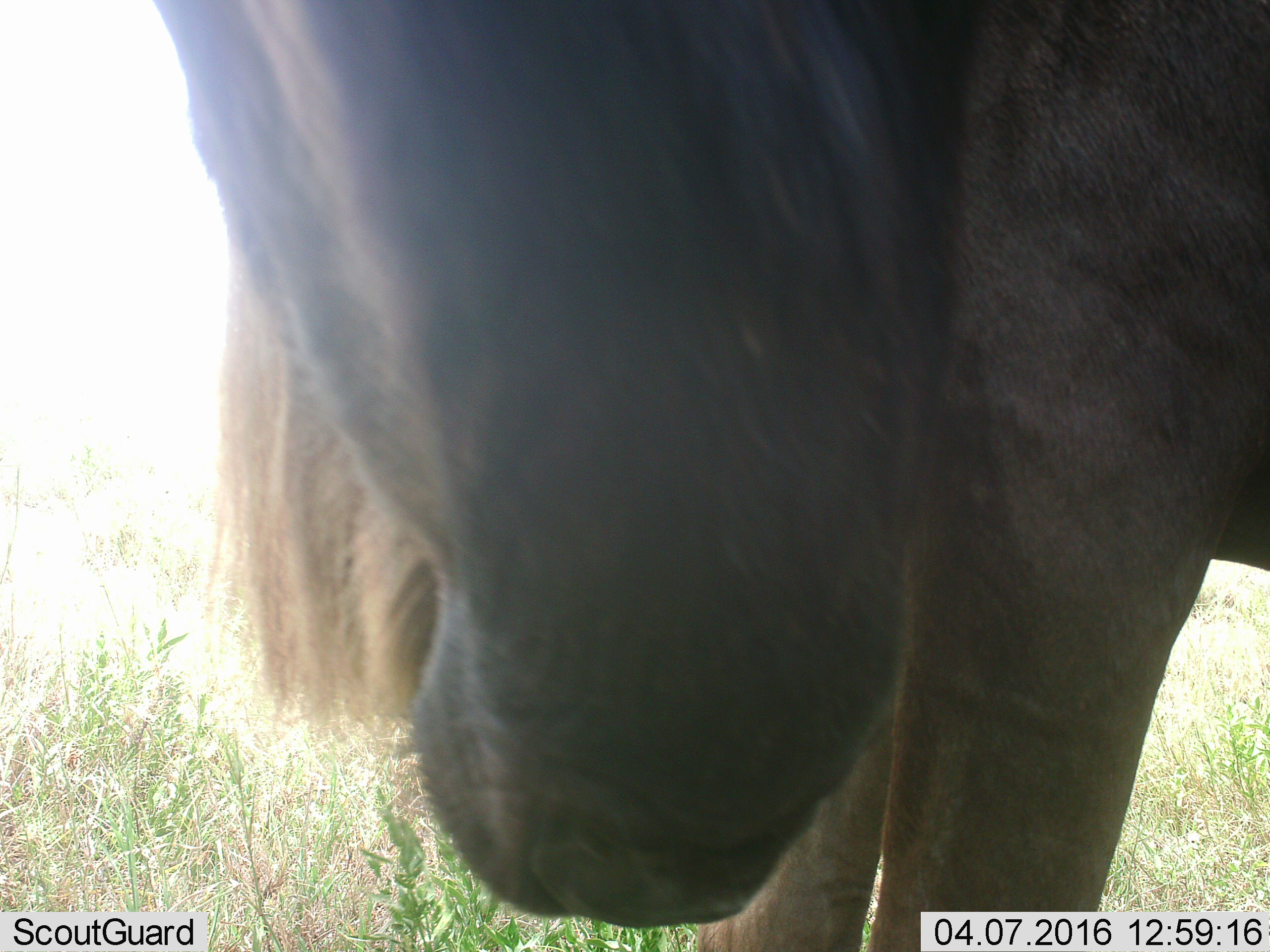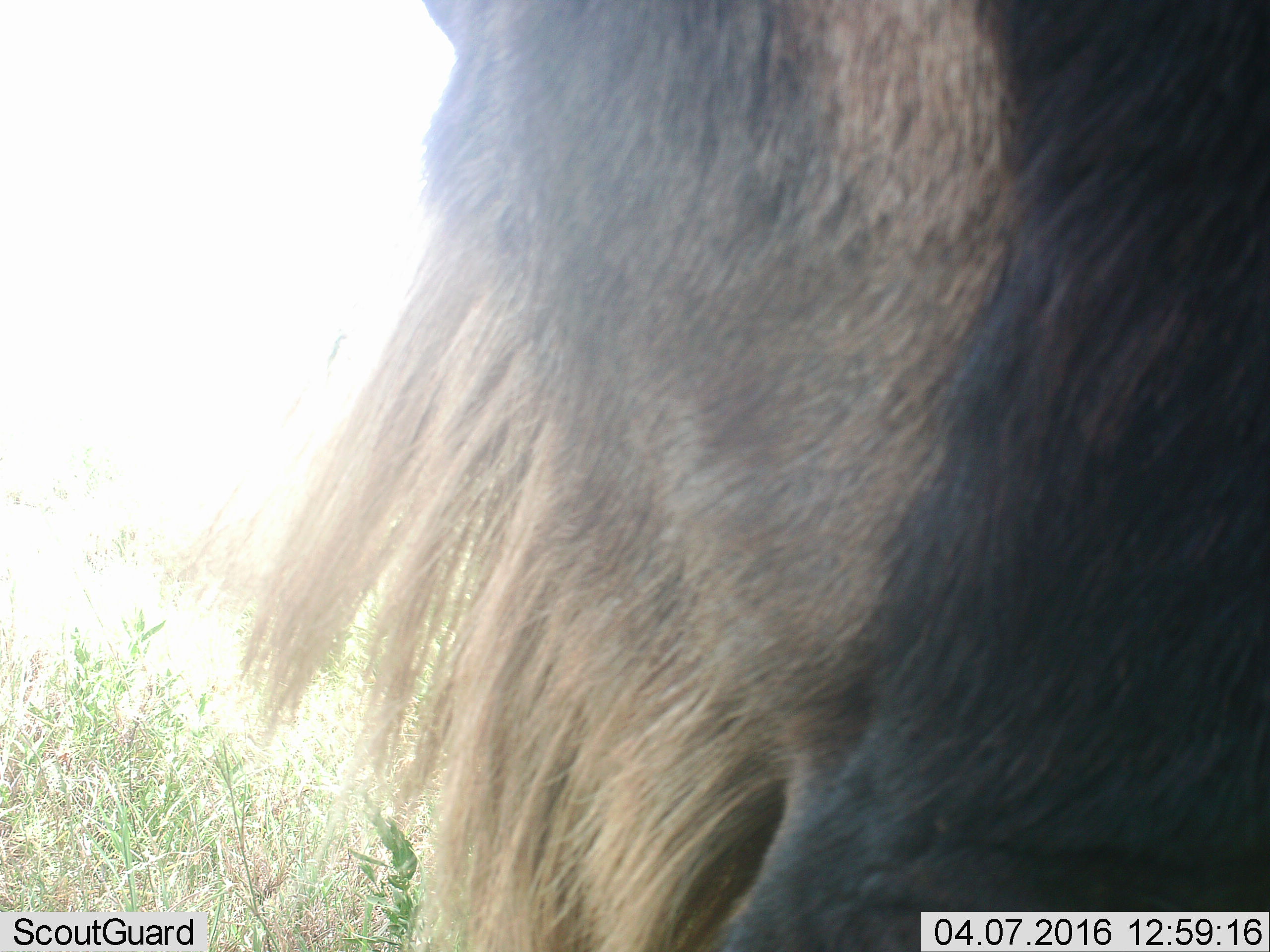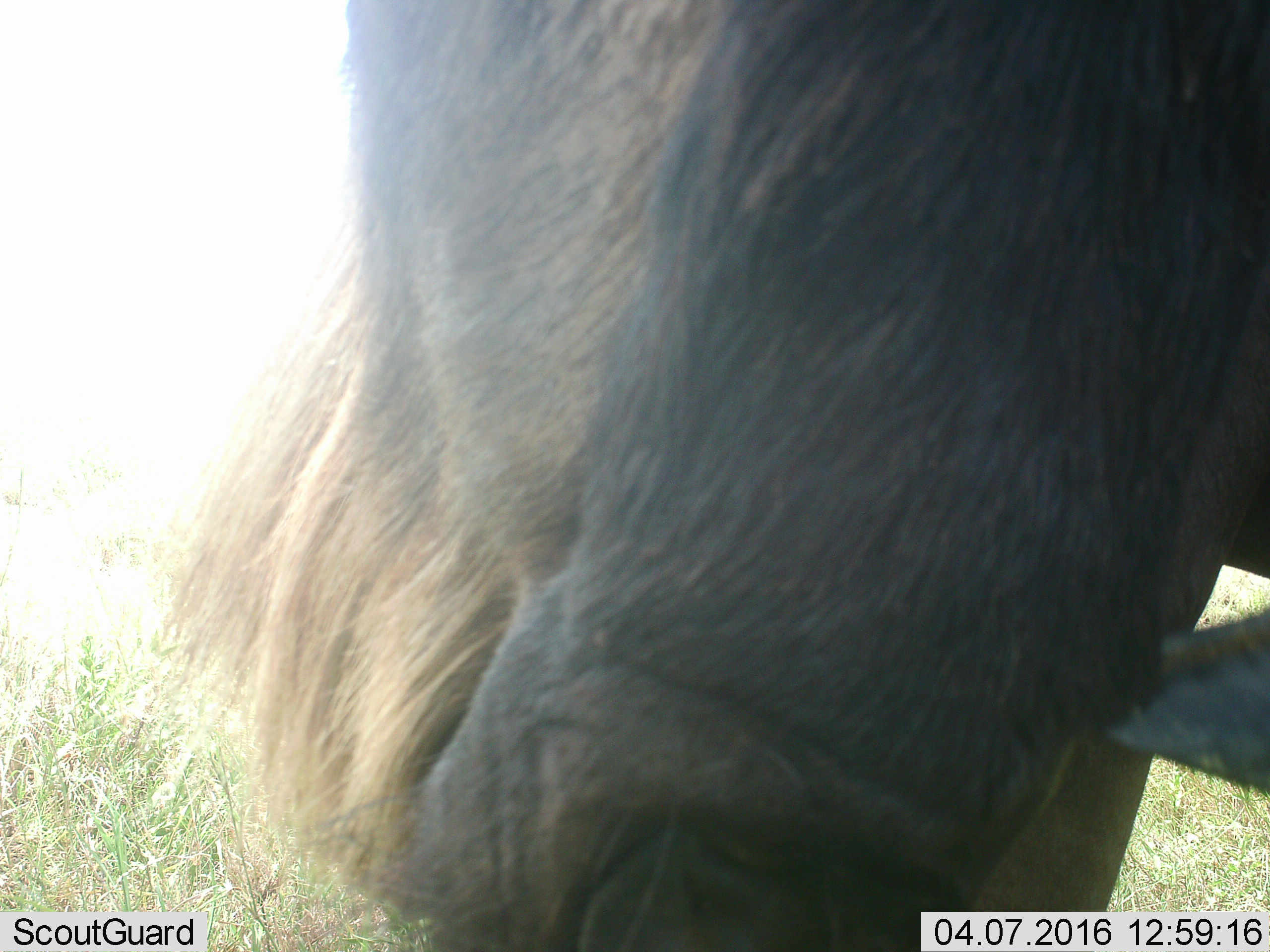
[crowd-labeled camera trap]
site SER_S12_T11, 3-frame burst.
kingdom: Animalia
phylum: Chordata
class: Mammalia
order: Artiodactyla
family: Bovidae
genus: Connochaetes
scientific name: Connochaetes taurinus taurinus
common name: blue wildebeest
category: wildebeestblue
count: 1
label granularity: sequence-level